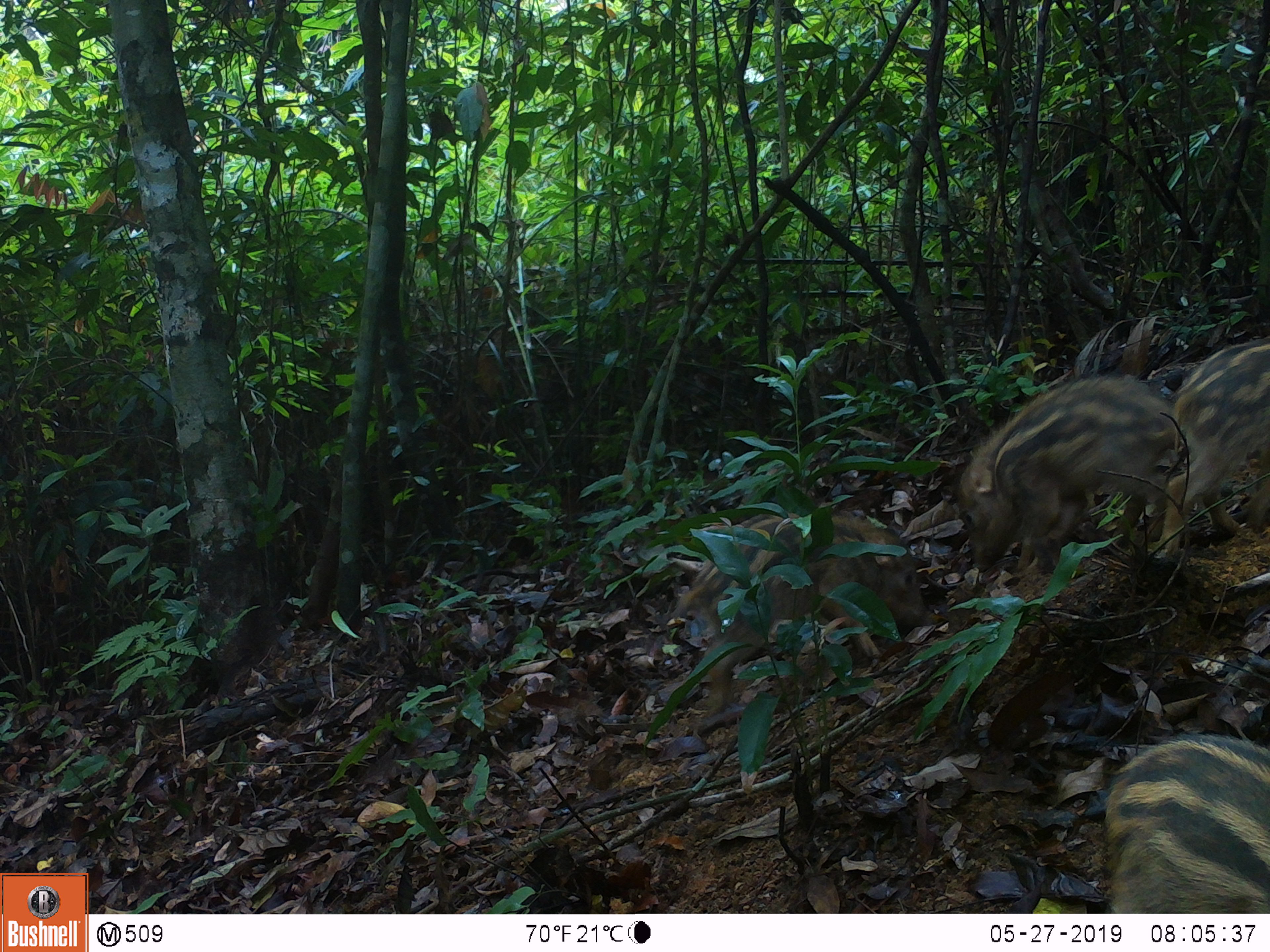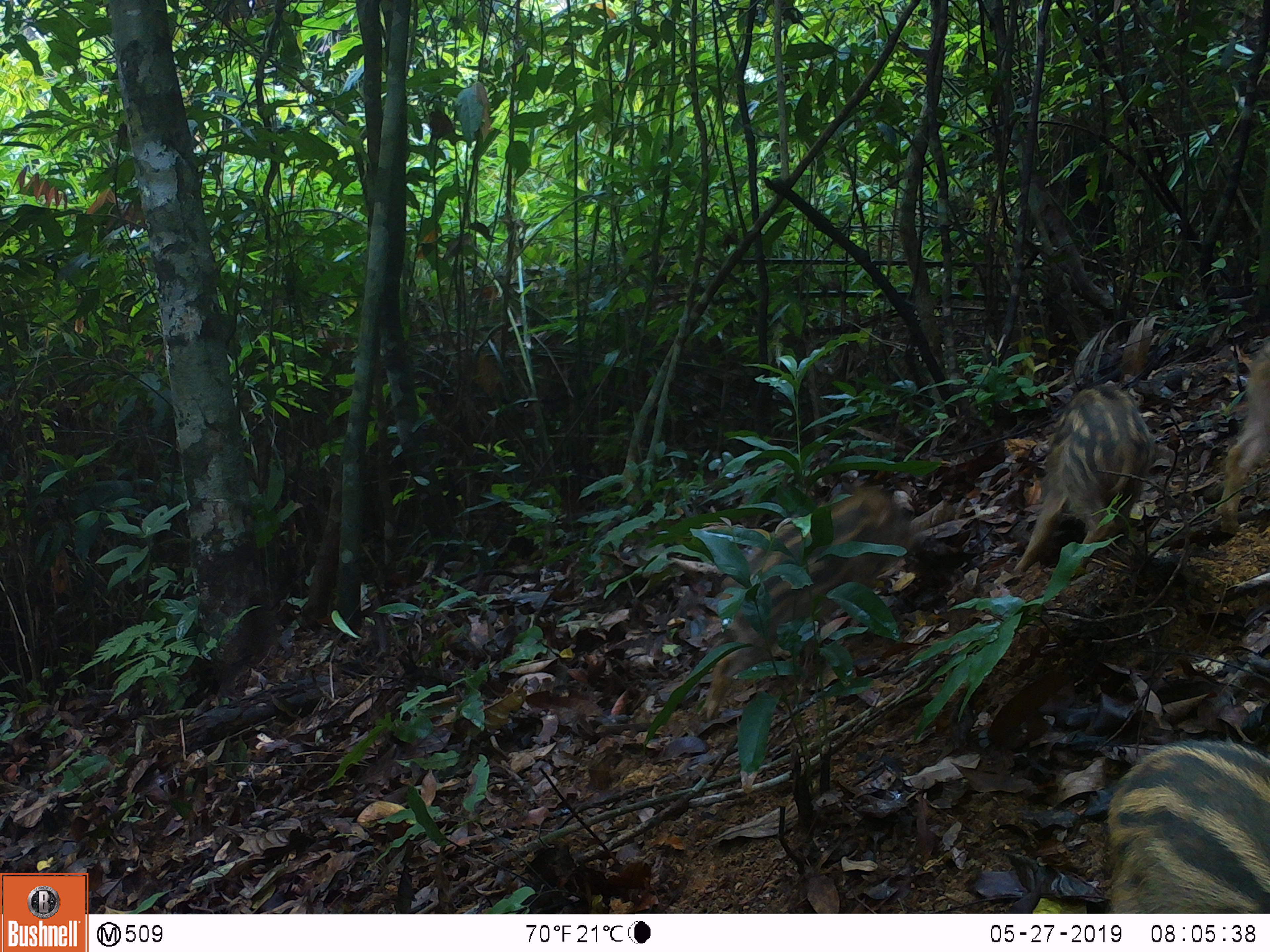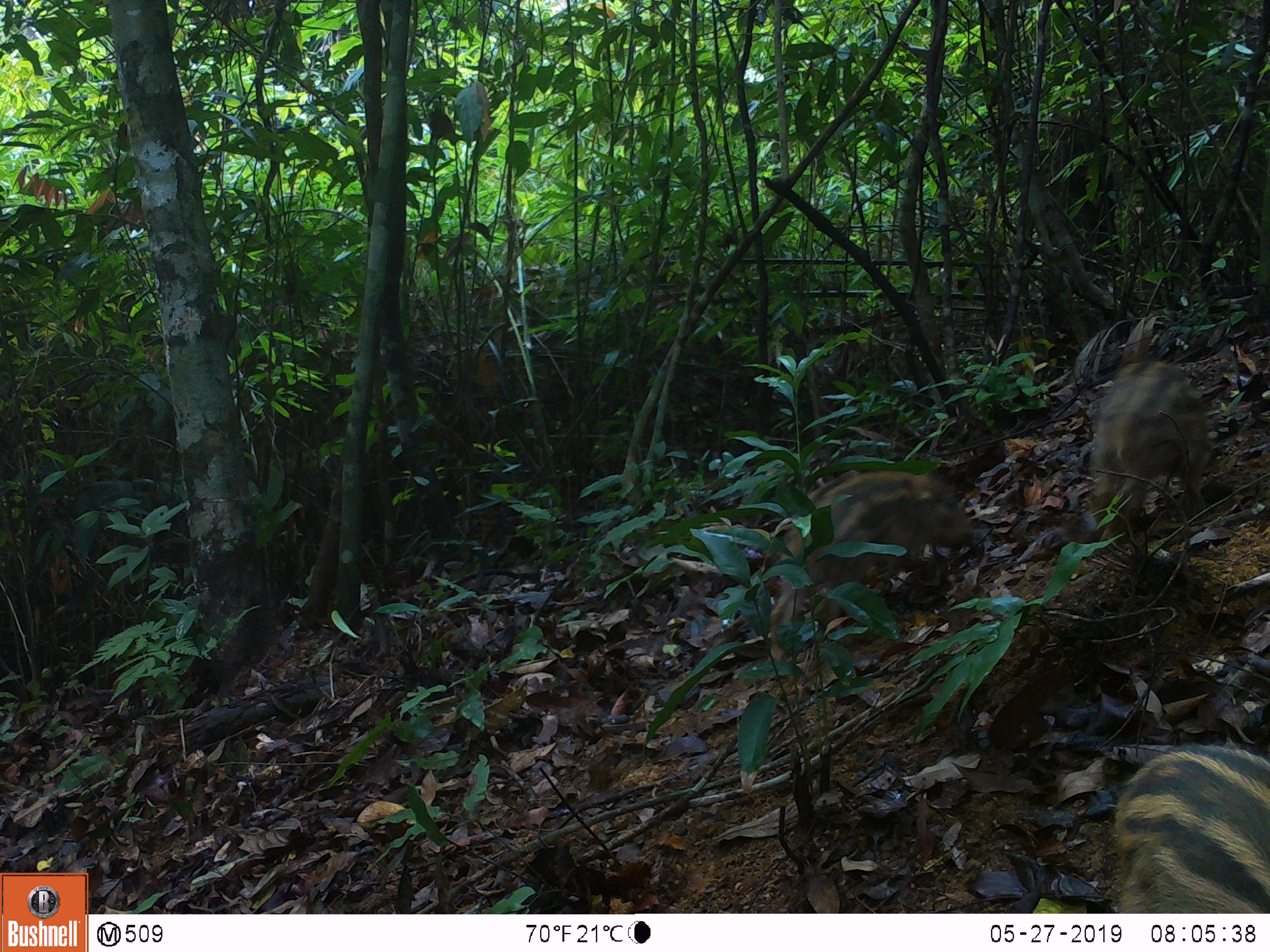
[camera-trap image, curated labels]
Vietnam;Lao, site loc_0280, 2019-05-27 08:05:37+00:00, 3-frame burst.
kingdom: Animalia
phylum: Chordata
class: Mammalia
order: Artiodactyla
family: Suidae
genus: Sus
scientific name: Sus scrofa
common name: eurasian wild pig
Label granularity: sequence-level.